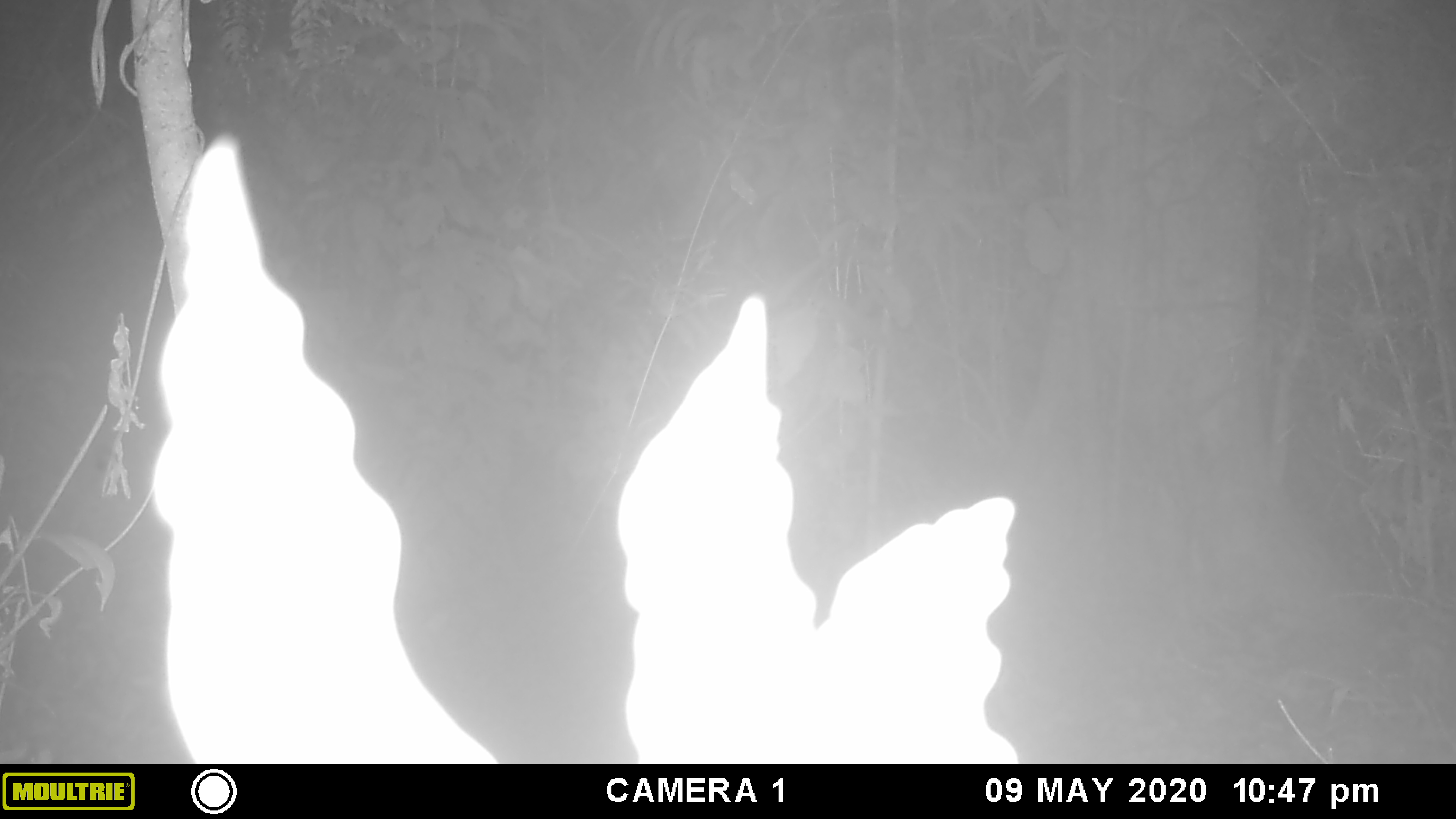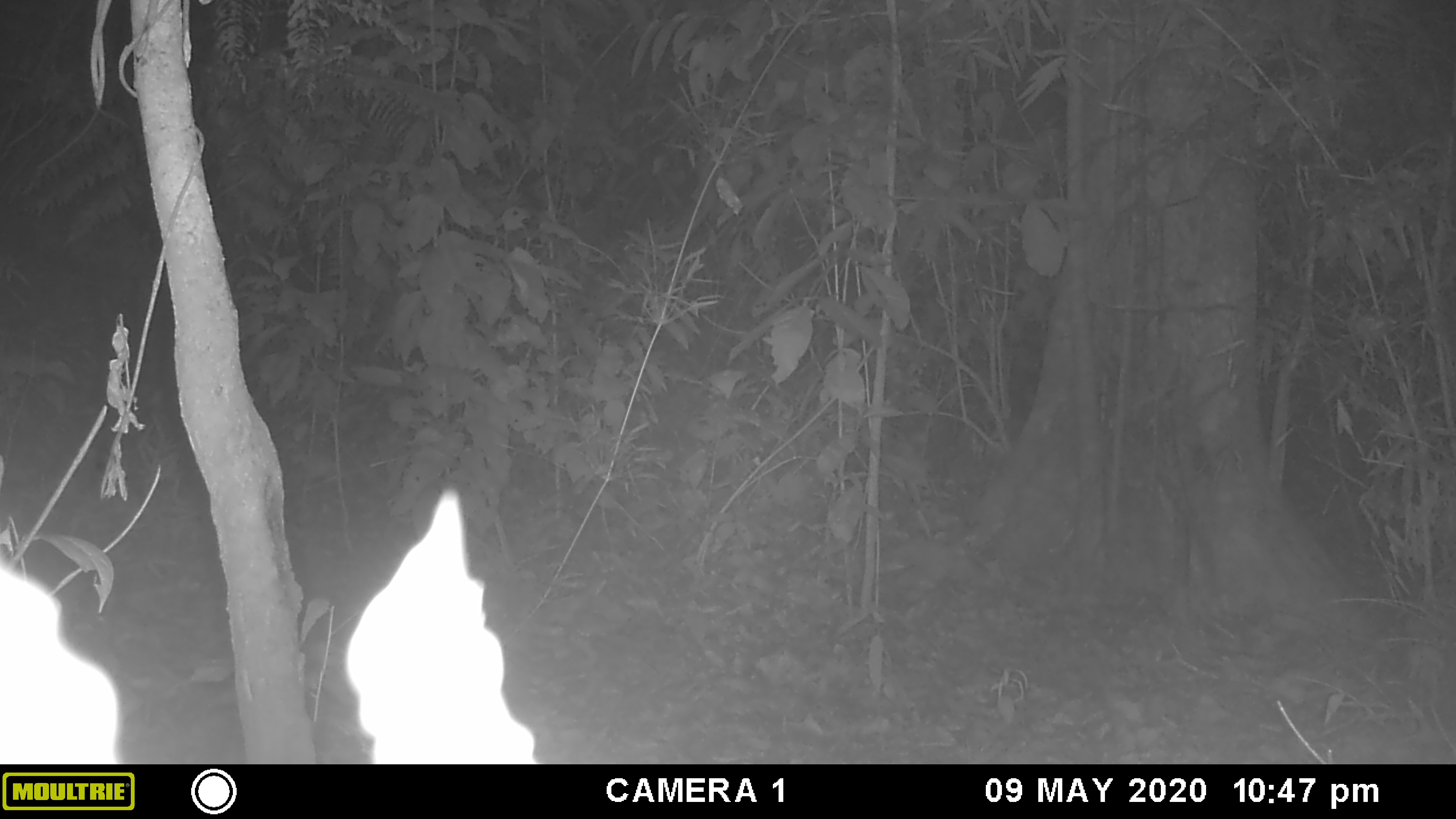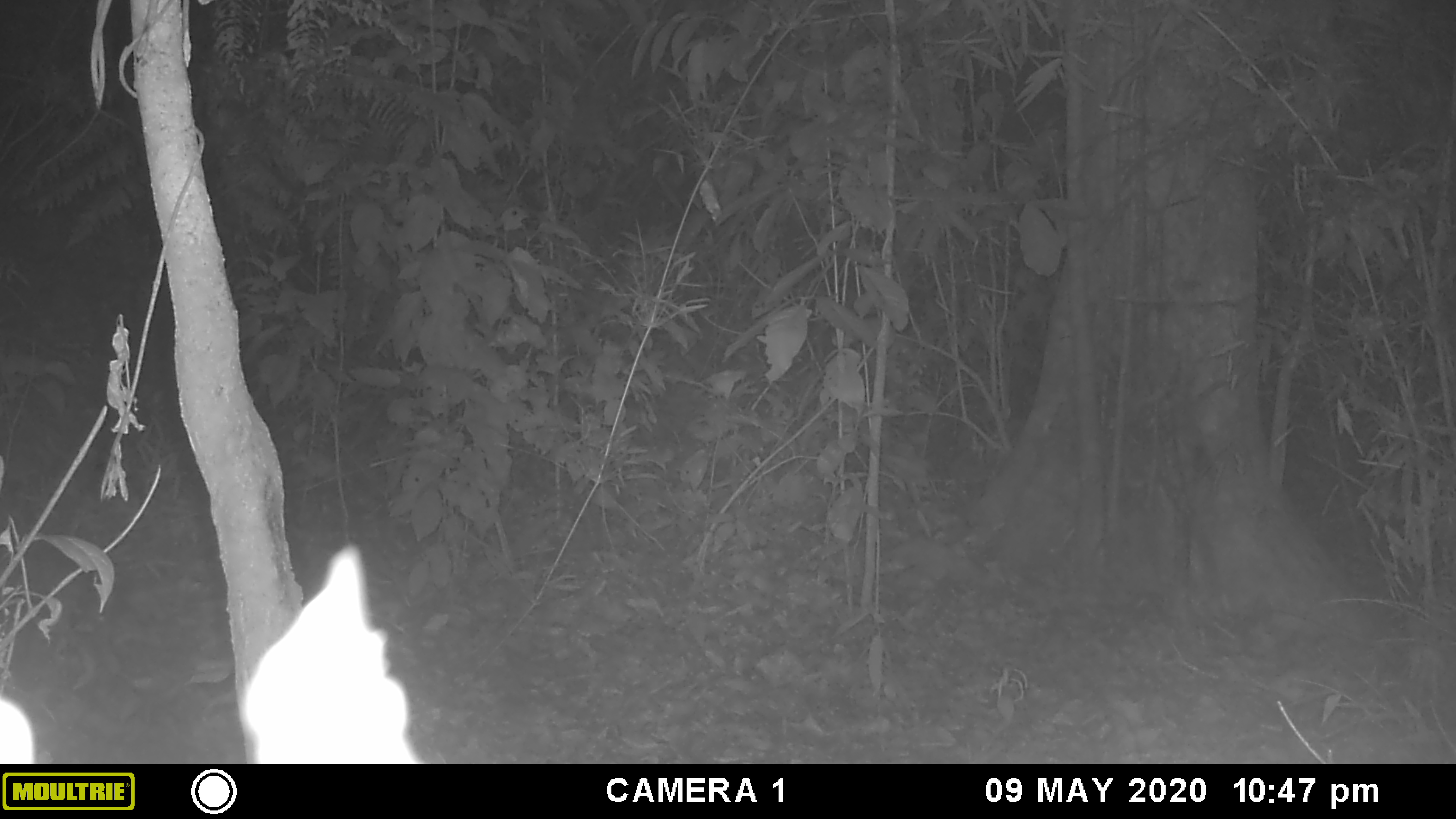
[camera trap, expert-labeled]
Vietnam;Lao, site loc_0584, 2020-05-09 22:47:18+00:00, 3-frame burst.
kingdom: Animalia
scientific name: Animalia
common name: animal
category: unidentified animal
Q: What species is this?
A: Unidentified animal (animal) (Animalia).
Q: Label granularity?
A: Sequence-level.